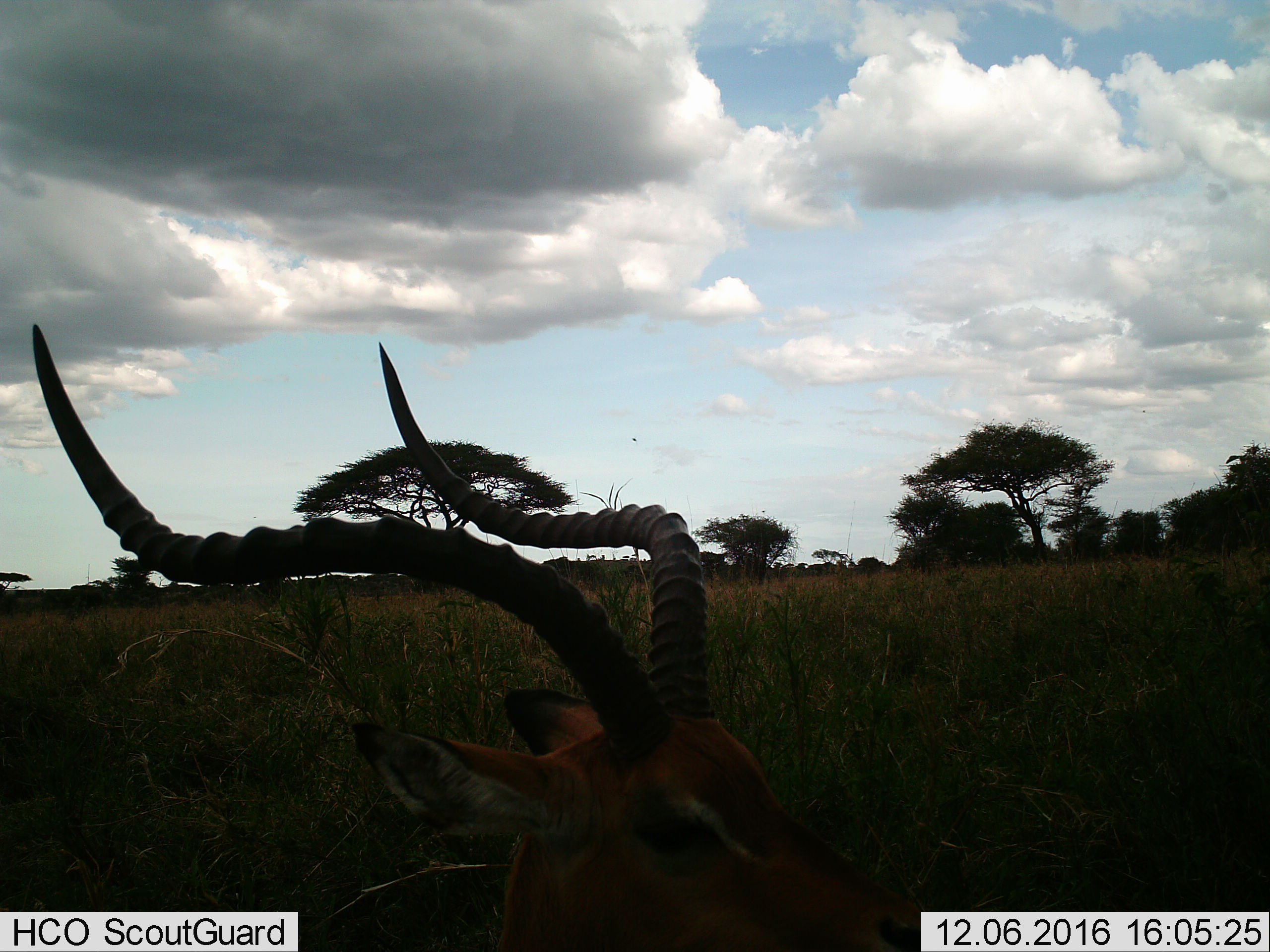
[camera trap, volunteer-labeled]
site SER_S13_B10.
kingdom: Animalia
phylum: Chordata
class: Mammalia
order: Artiodactyla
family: Bovidae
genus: Eudorcas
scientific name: Eudorcas thomsonii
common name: thomson's gazelle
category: gazellethomsons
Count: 1.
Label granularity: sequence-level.